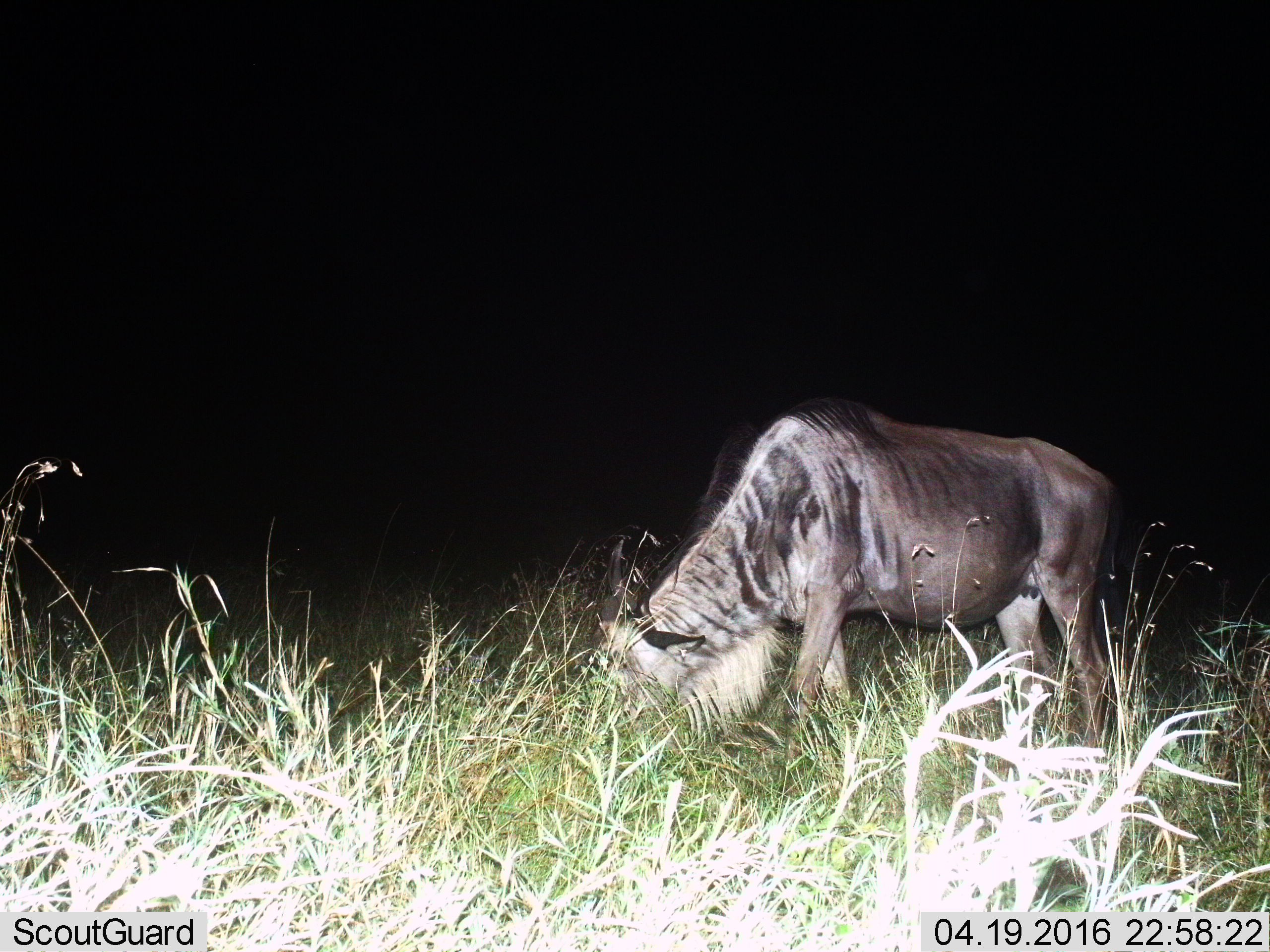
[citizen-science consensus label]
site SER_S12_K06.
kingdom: Animalia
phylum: Chordata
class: Mammalia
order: Artiodactyla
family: Bovidae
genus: Connochaetes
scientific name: Connochaetes taurinus taurinus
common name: blue wildebeest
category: wildebeestblue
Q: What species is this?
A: Wildebeestblue (blue wildebeest) (Connochaetes taurinus taurinus).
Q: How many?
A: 1.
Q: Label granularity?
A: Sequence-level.